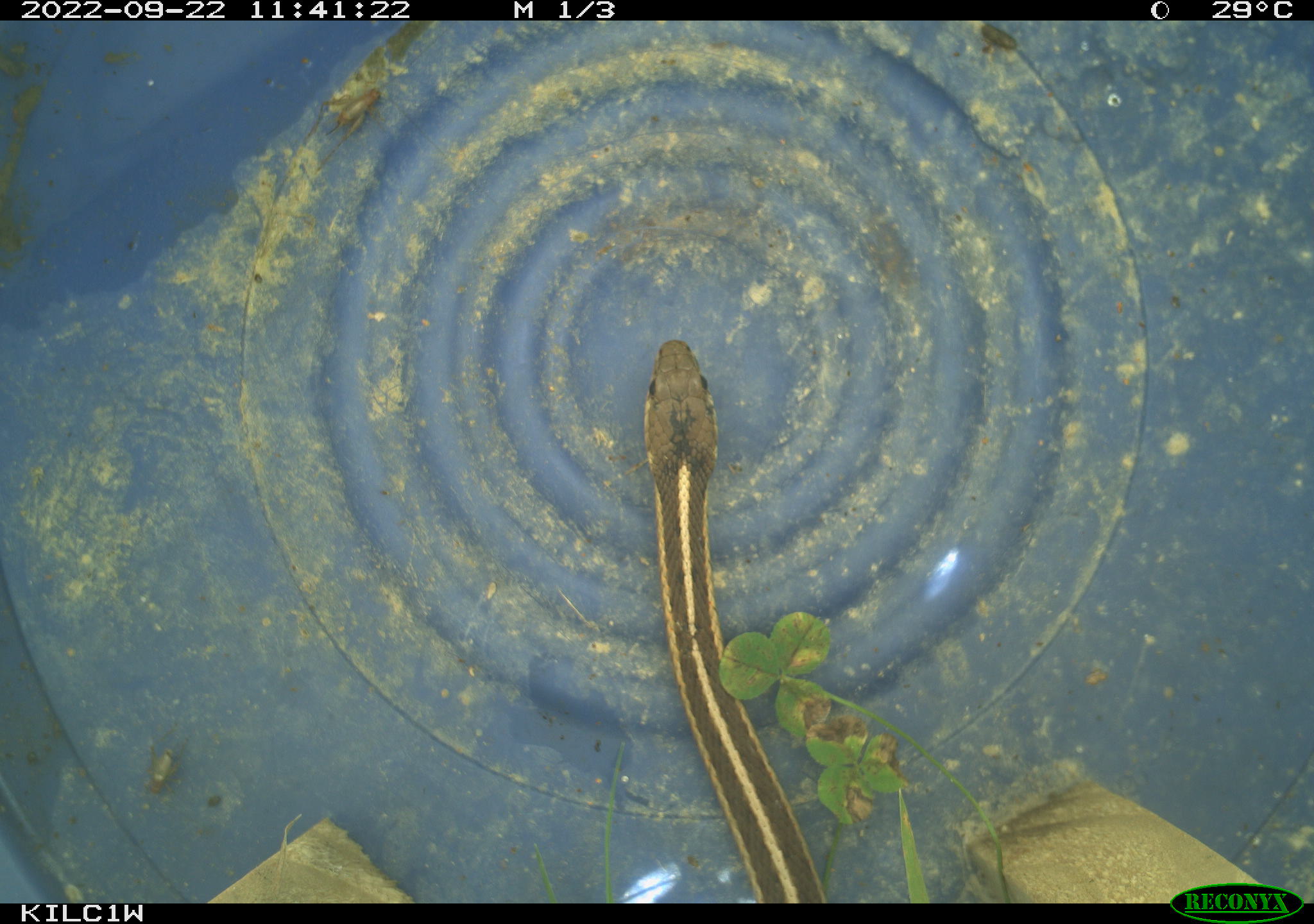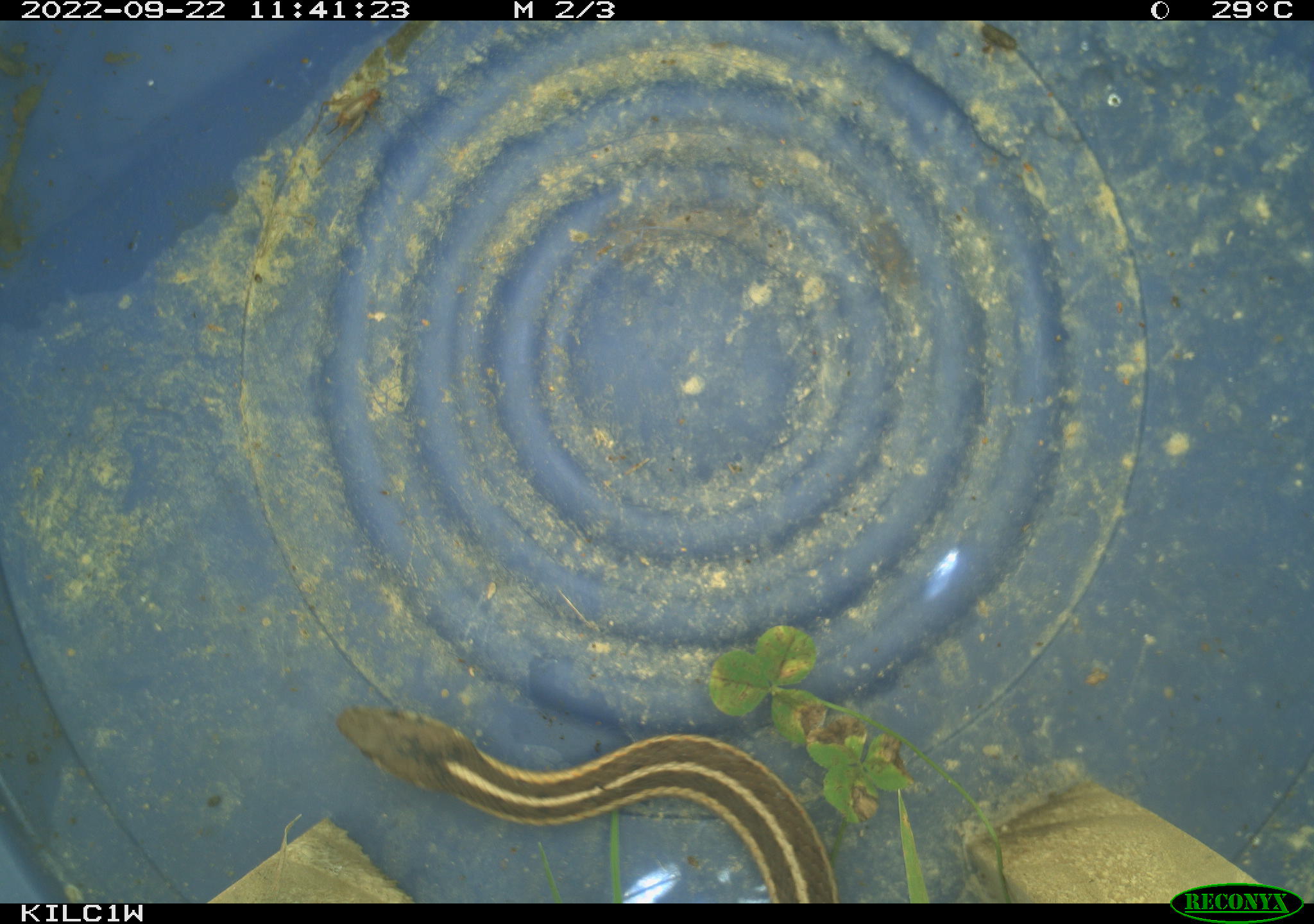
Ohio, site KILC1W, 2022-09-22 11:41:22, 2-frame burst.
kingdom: Animalia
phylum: Chordata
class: Reptilia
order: Squamata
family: Colubridae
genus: Thamnophis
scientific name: Thamnophis sirtalis sirtalis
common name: eastern gartersnake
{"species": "eastern gartersnake (Thamnophis sirtalis sirtalis)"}